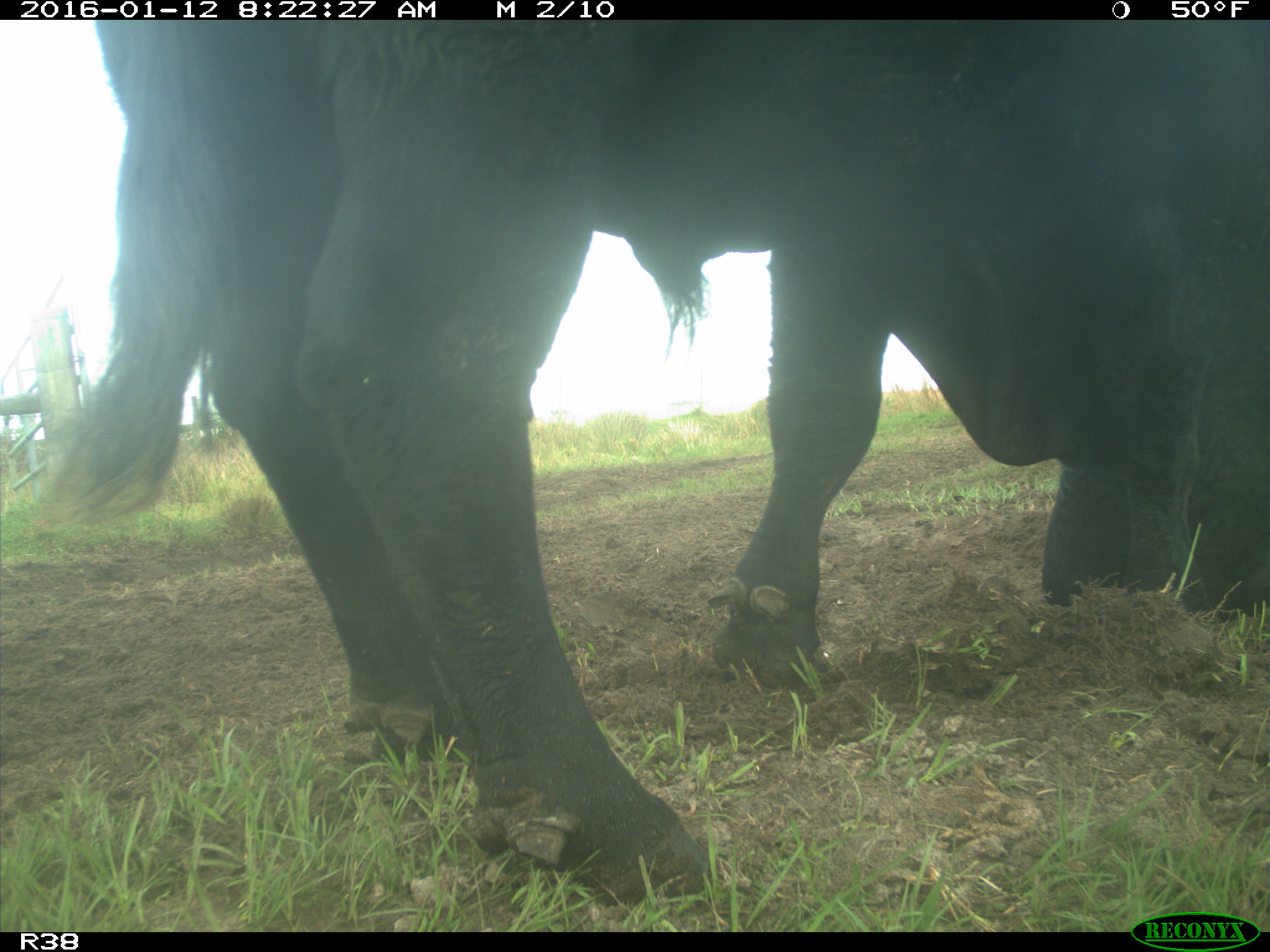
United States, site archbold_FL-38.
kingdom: Animalia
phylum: Chordata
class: Mammalia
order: Artiodactyla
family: Bovidae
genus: Bos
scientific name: Bos taurus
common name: domestic cow